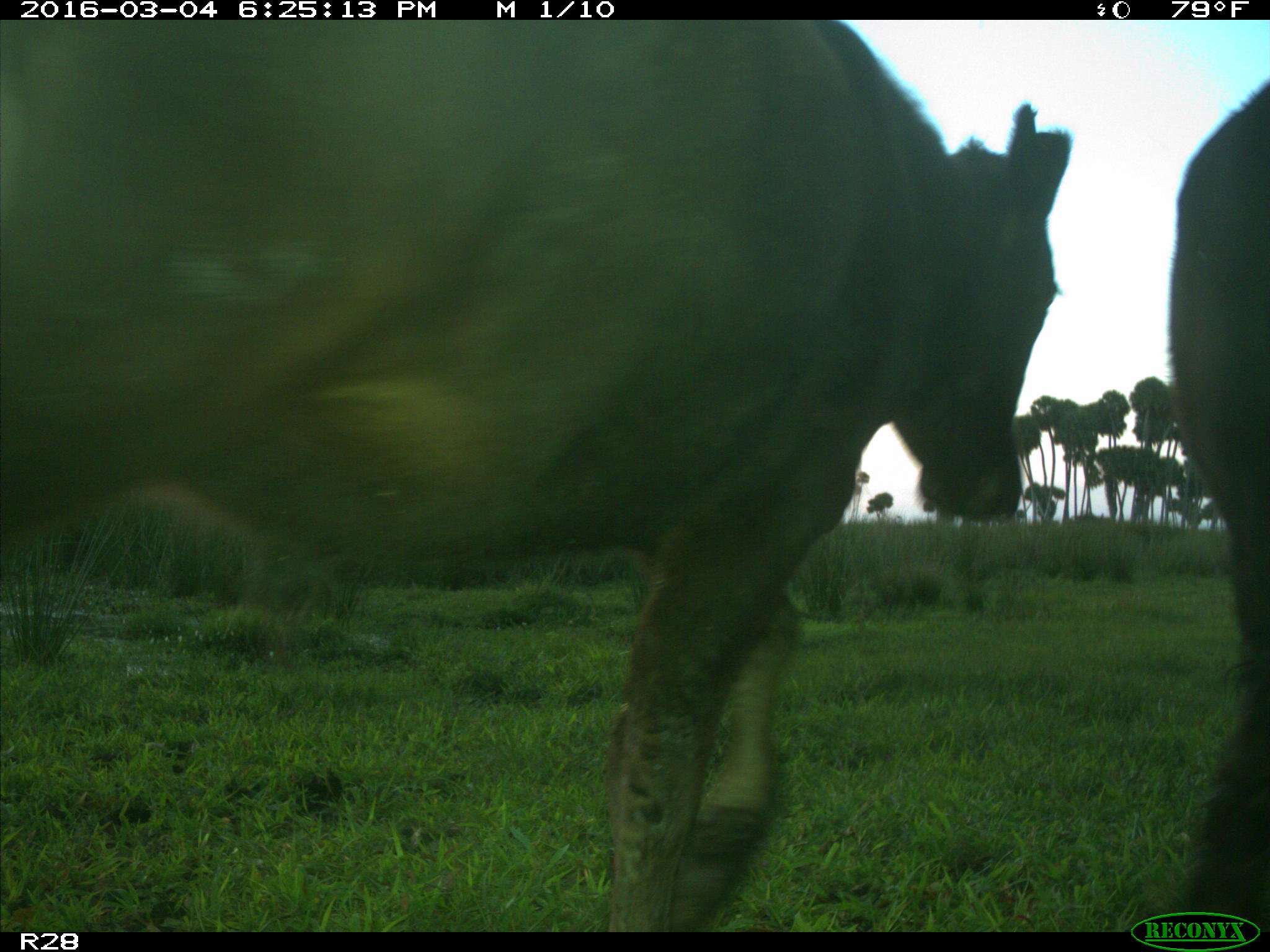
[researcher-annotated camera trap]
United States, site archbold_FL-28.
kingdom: Animalia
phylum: Chordata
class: Mammalia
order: Artiodactyla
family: Bovidae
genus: Bos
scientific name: Bos taurus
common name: domestic cow